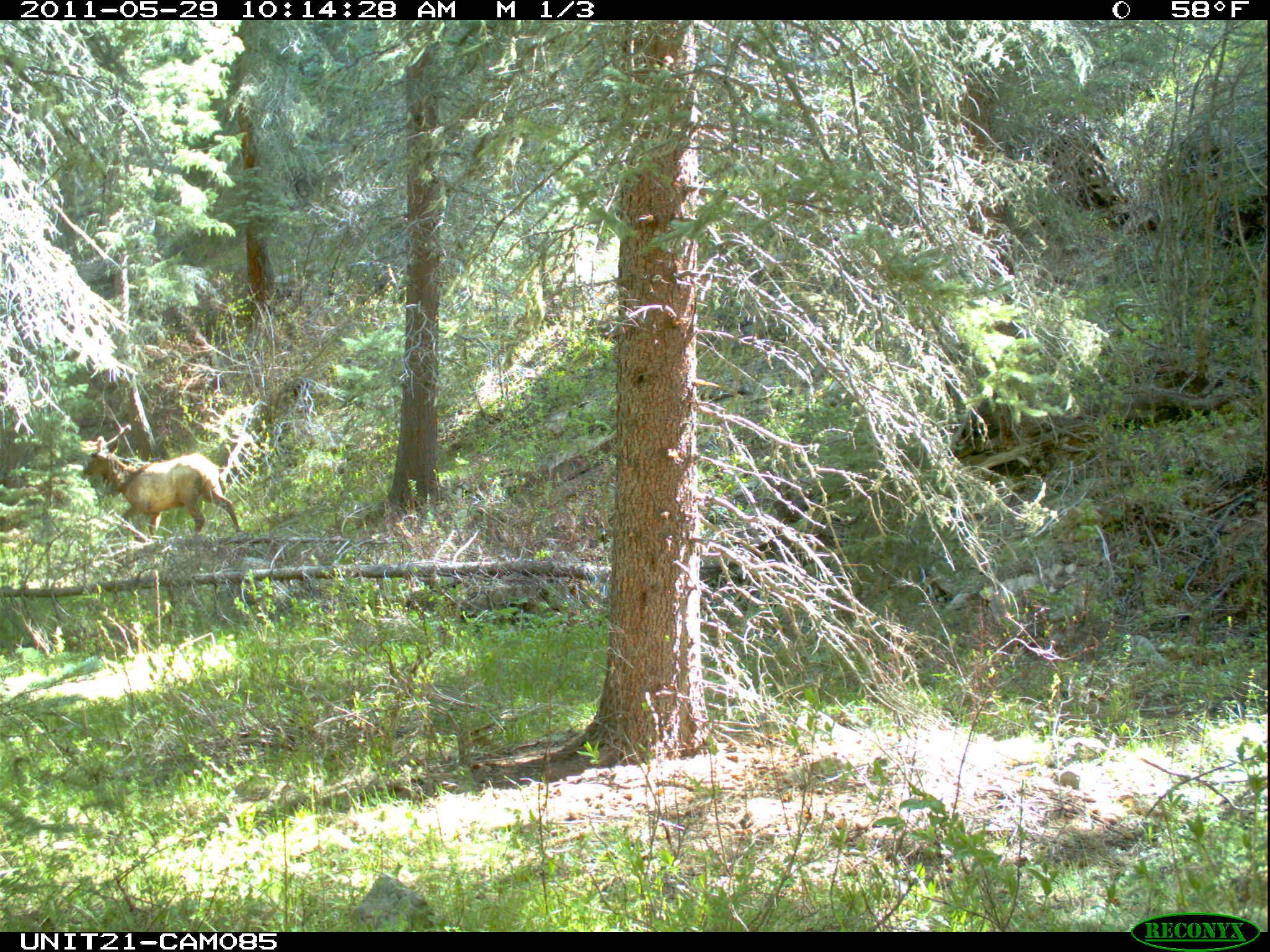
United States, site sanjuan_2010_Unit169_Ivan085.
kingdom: Animalia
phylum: Chordata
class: Mammalia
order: Artiodactyla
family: Cervidae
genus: Cervus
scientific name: Cervus elaphus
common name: red deer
Cervus elaphus (red deer).